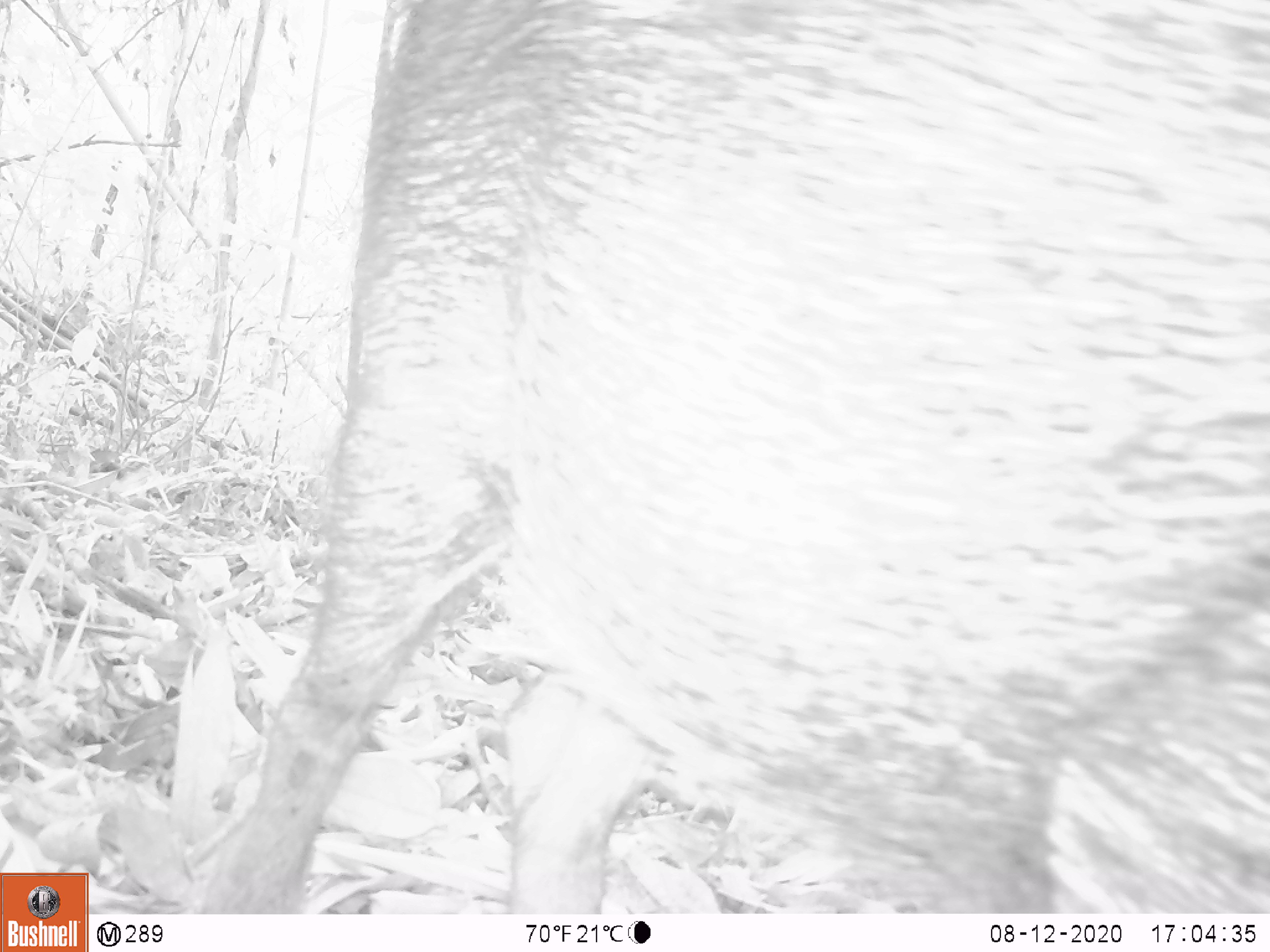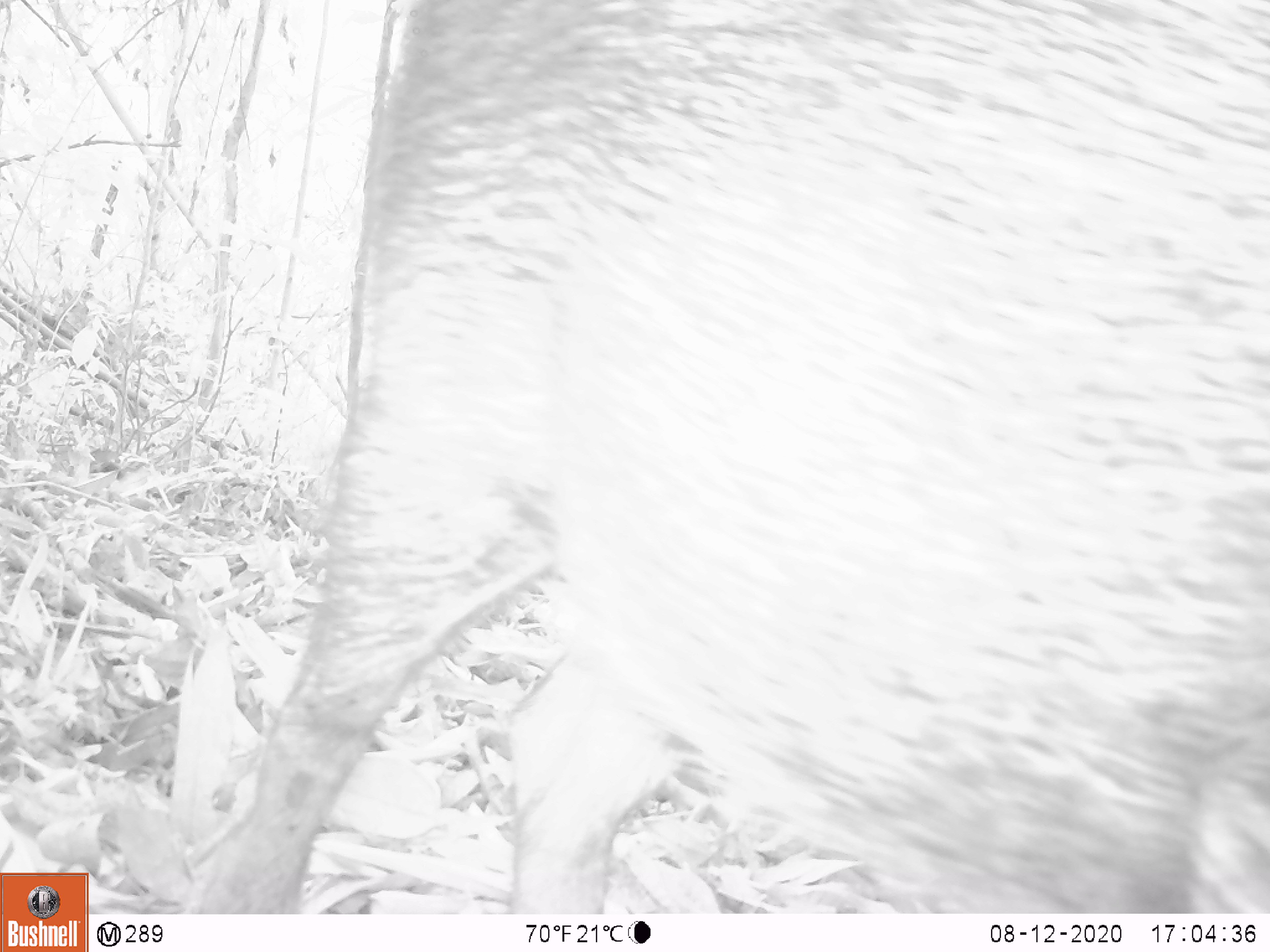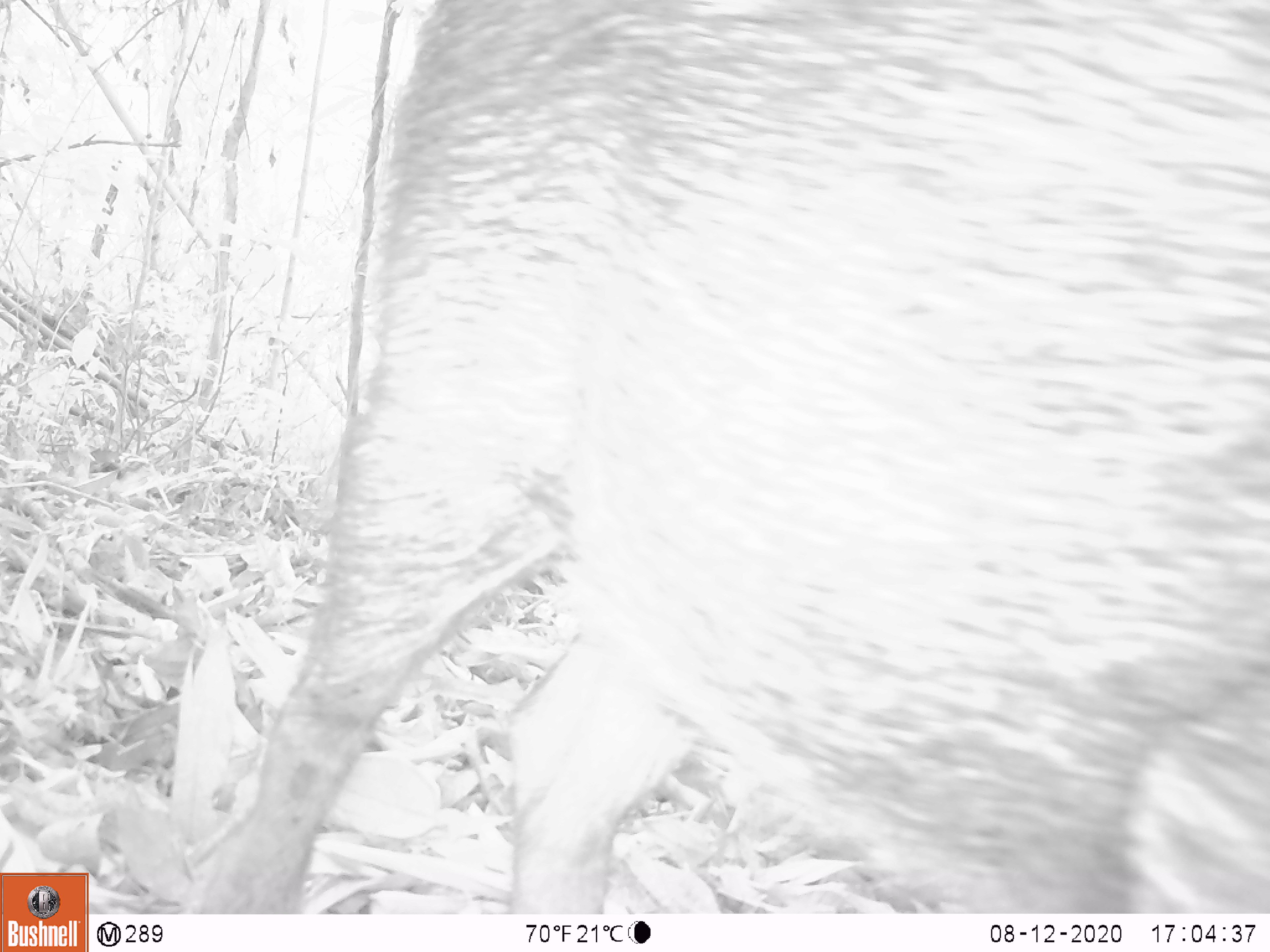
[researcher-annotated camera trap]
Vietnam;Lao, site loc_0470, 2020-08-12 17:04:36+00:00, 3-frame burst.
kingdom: Animalia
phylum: Chordata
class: Mammalia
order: Artiodactyla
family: Suidae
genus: Sus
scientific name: Sus scrofa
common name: eurasian wild pig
Eurasian wild pig (Sus scrofa). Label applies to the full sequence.